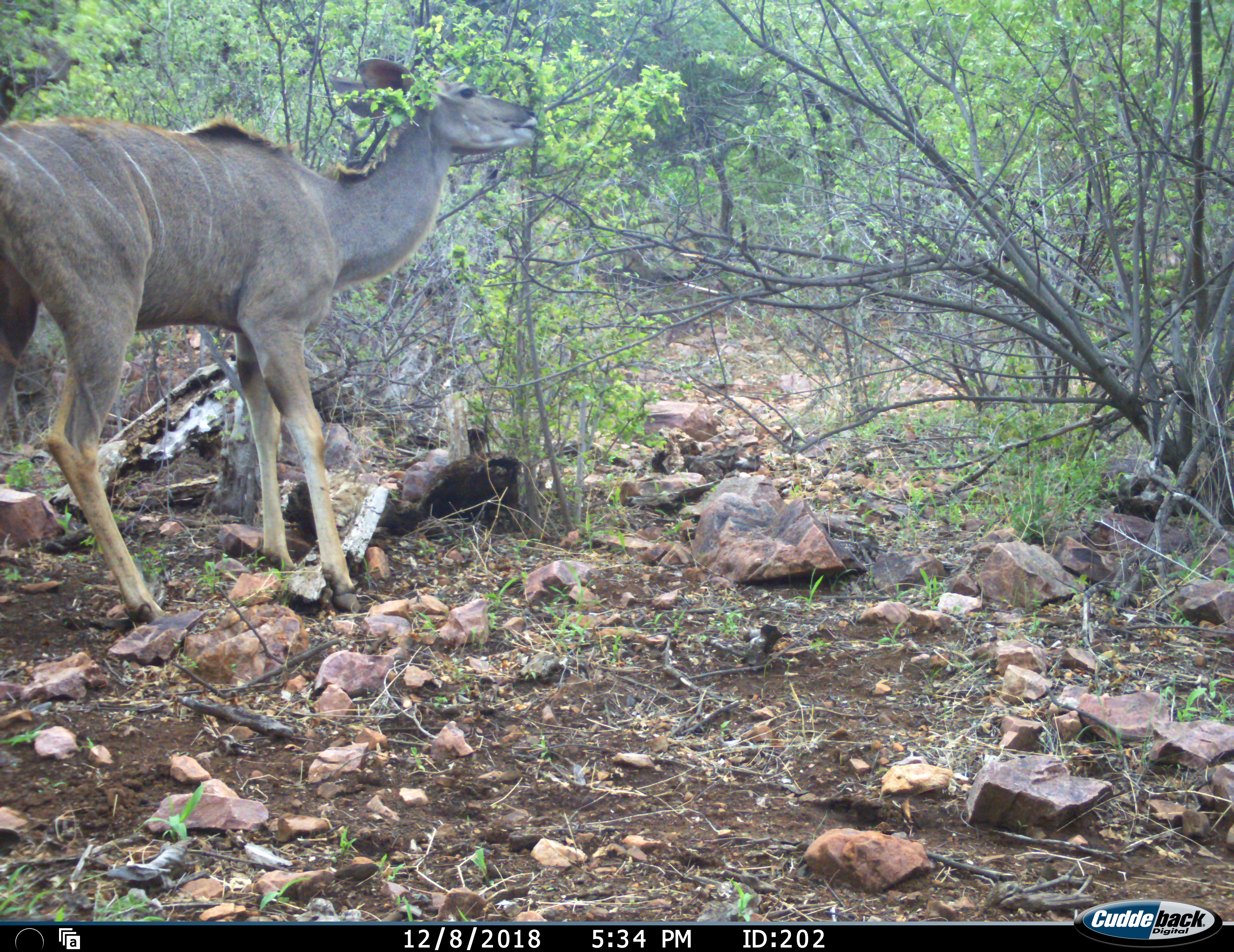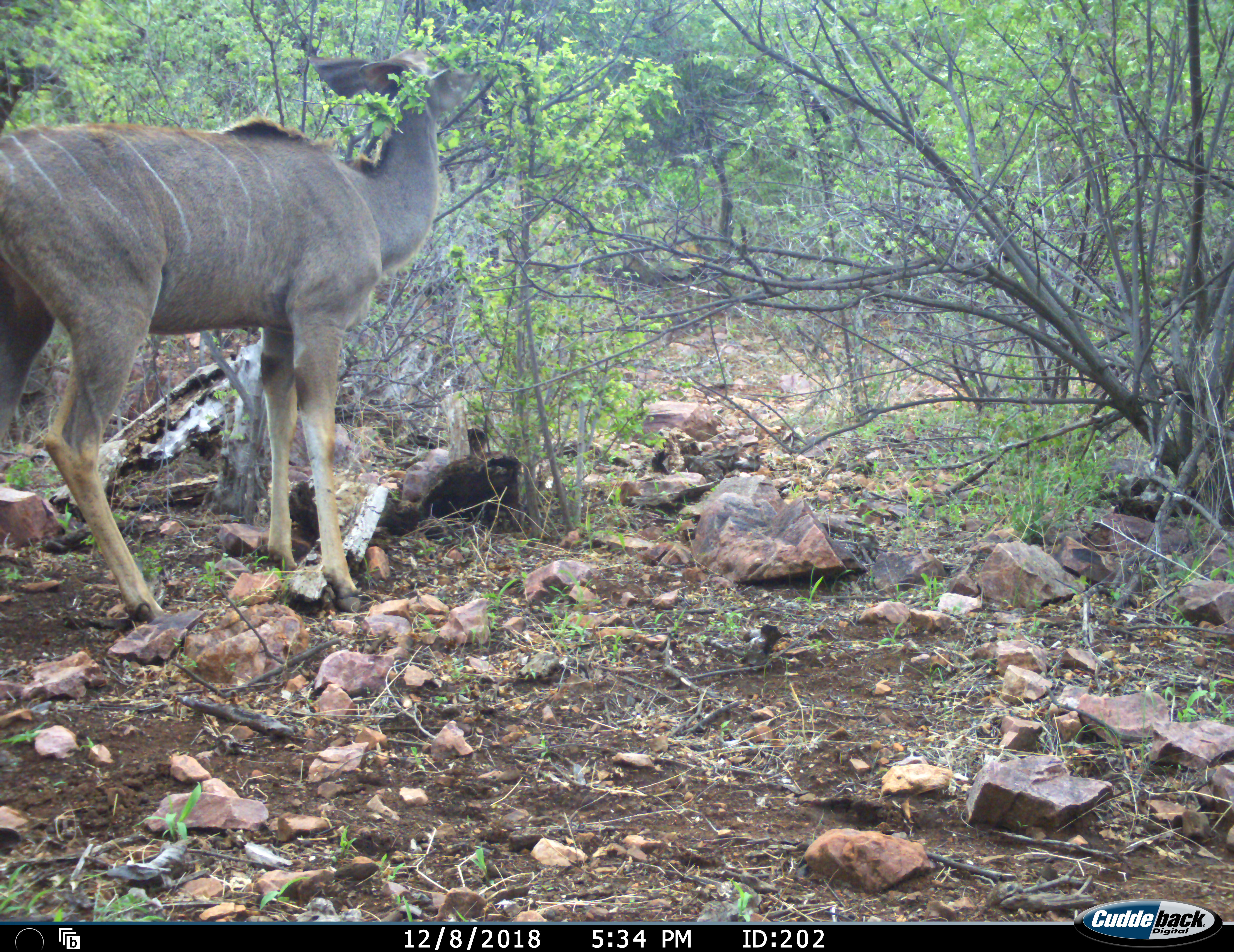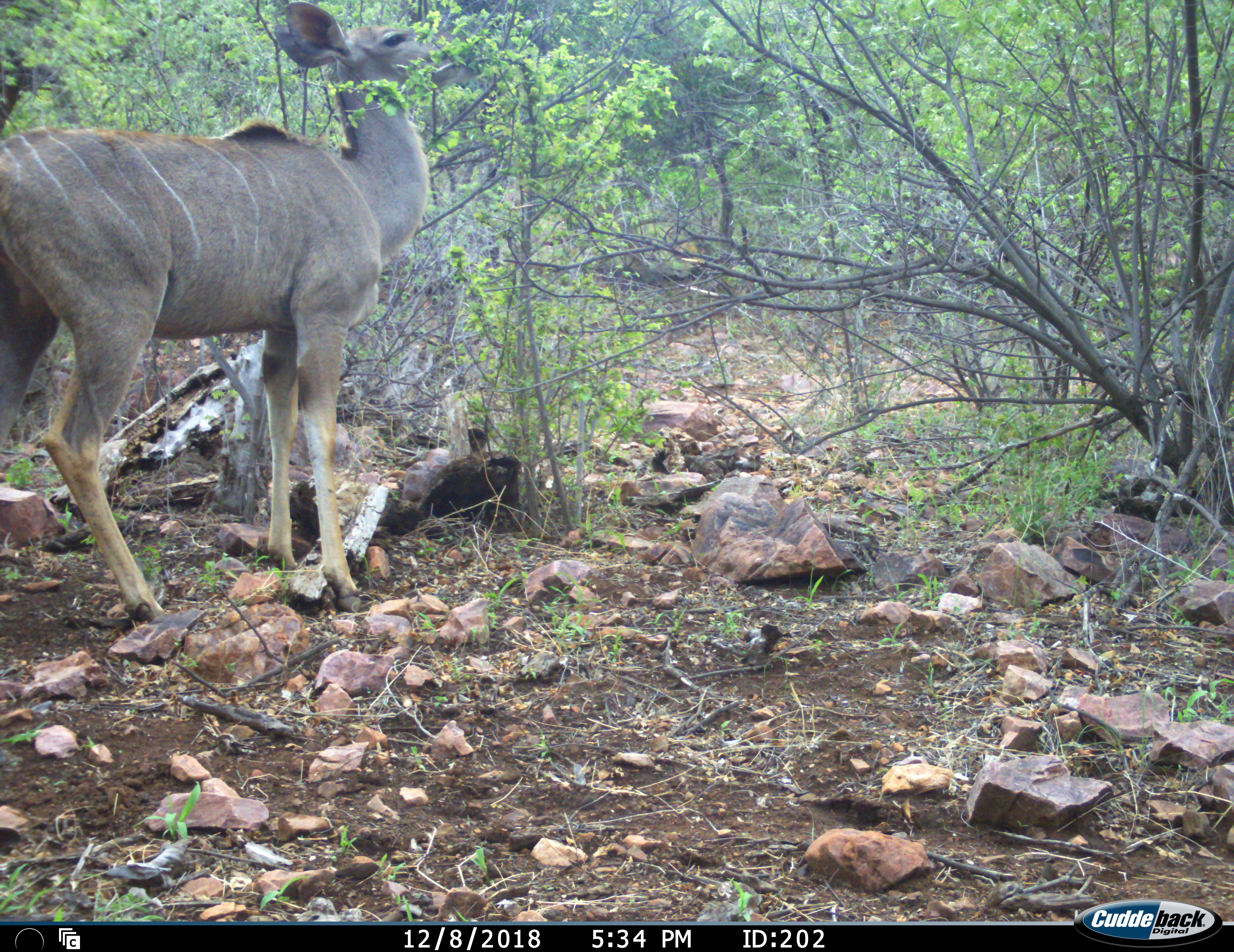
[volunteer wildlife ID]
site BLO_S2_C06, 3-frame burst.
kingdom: Animalia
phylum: Chordata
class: Mammalia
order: Artiodactyla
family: Bovidae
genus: Tragelaphus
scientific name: Tragelaphus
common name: kudu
Kudu (Tragelaphus), count 1. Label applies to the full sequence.